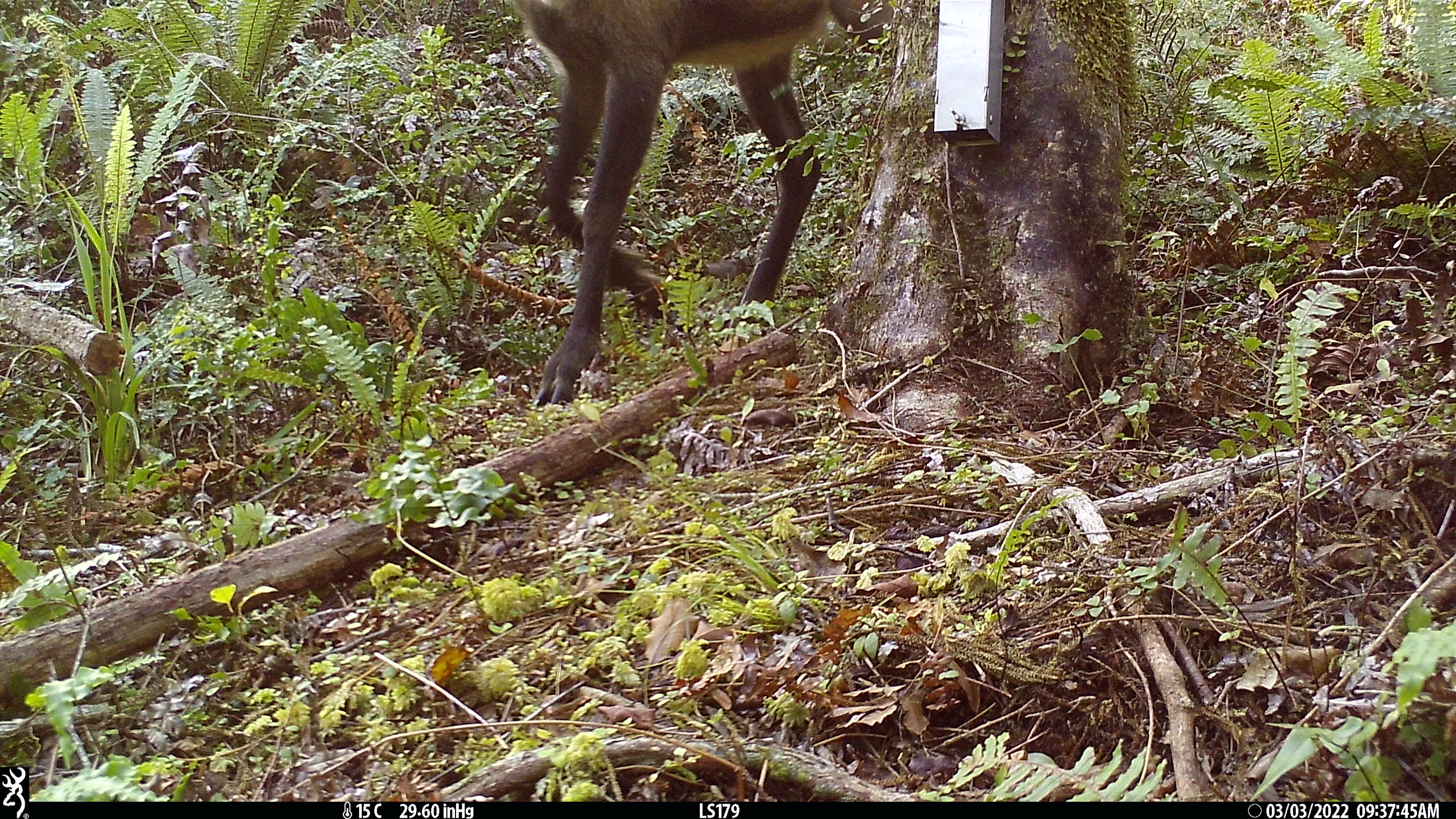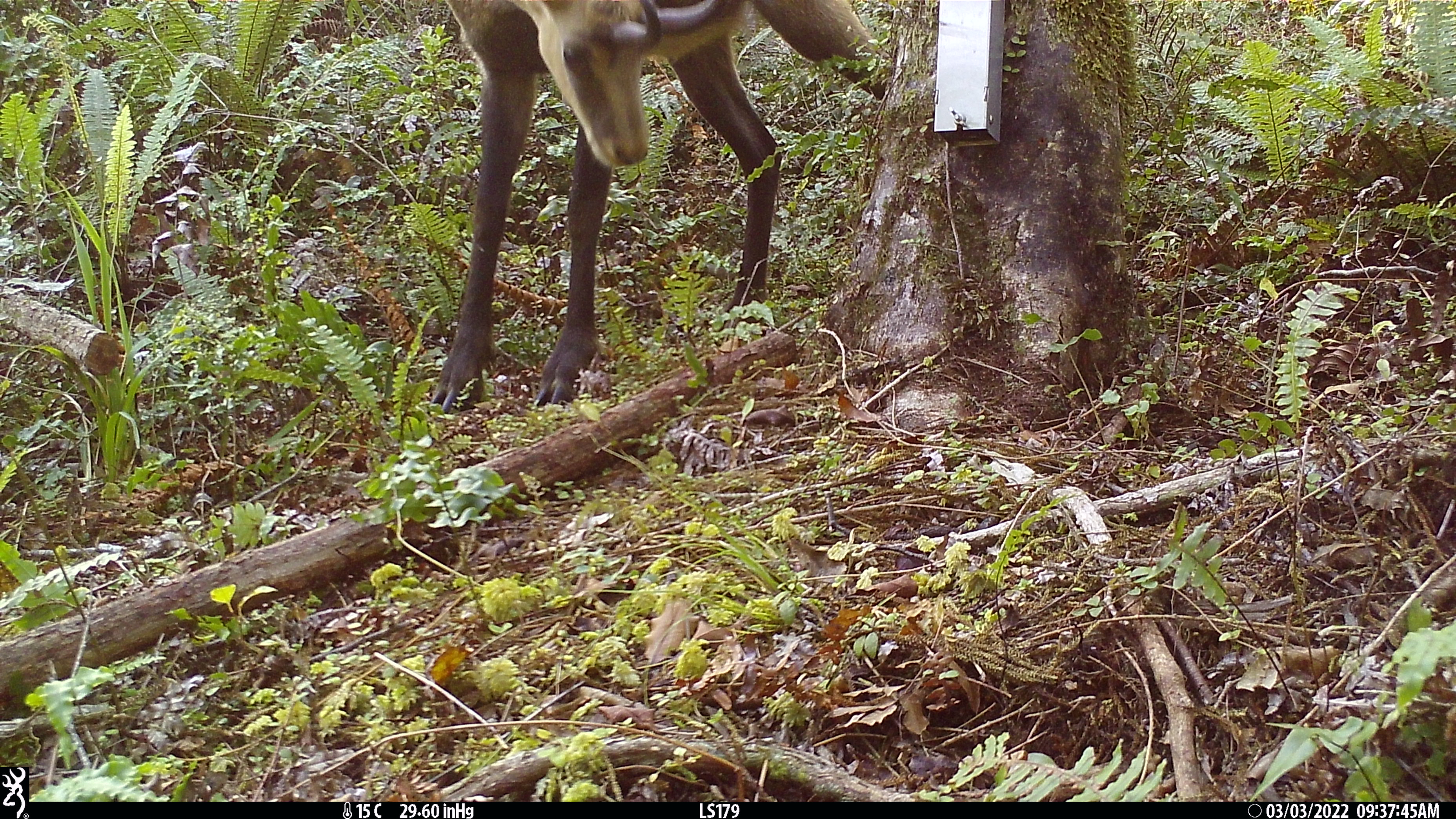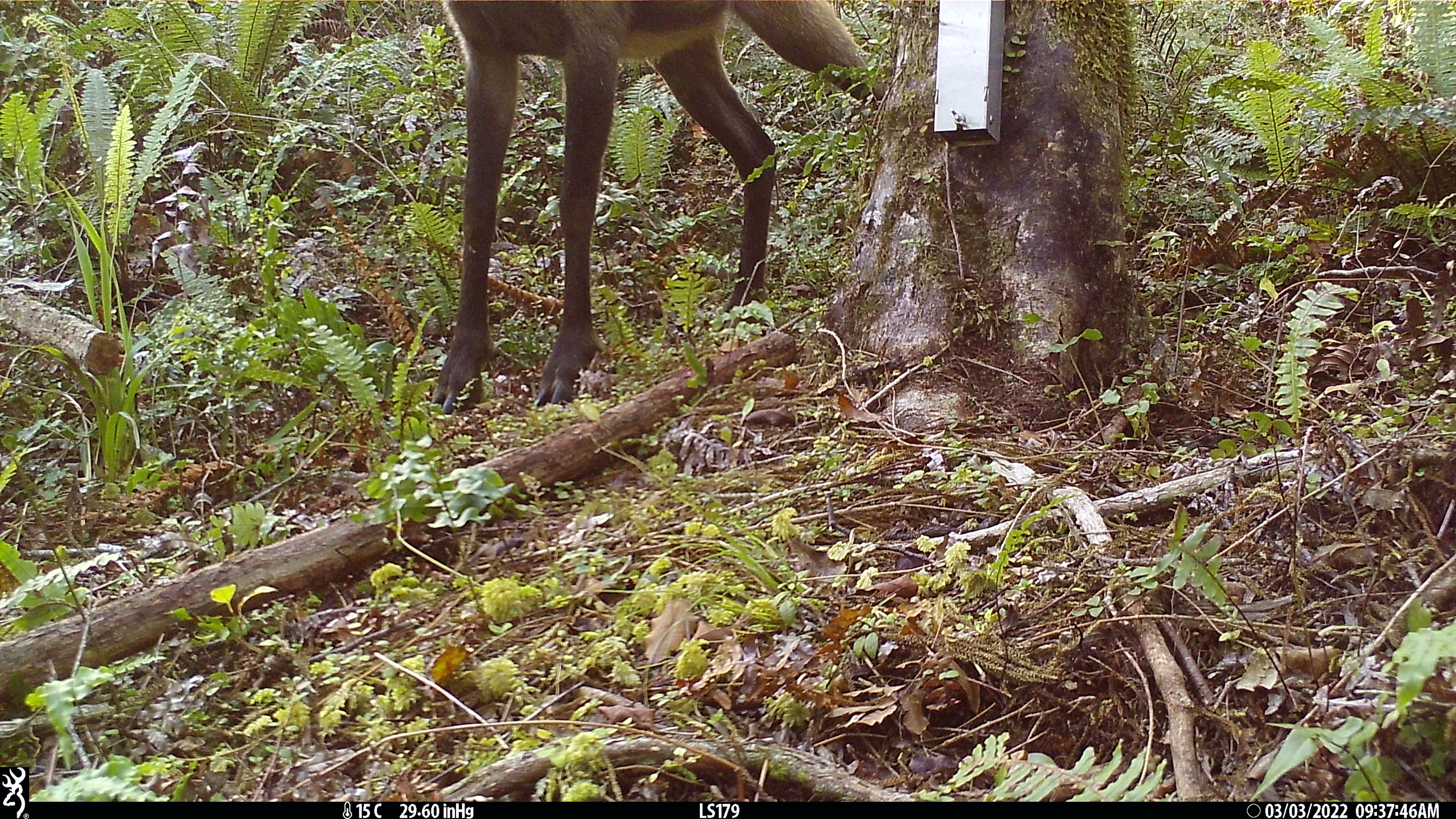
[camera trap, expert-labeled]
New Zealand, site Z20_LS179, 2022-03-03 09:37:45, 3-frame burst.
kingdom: Animalia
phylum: Chordata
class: Mammalia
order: Artiodactyla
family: Bovidae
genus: Rupicapra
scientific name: Rupicapra rupicapra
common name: alpine chamois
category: chamois